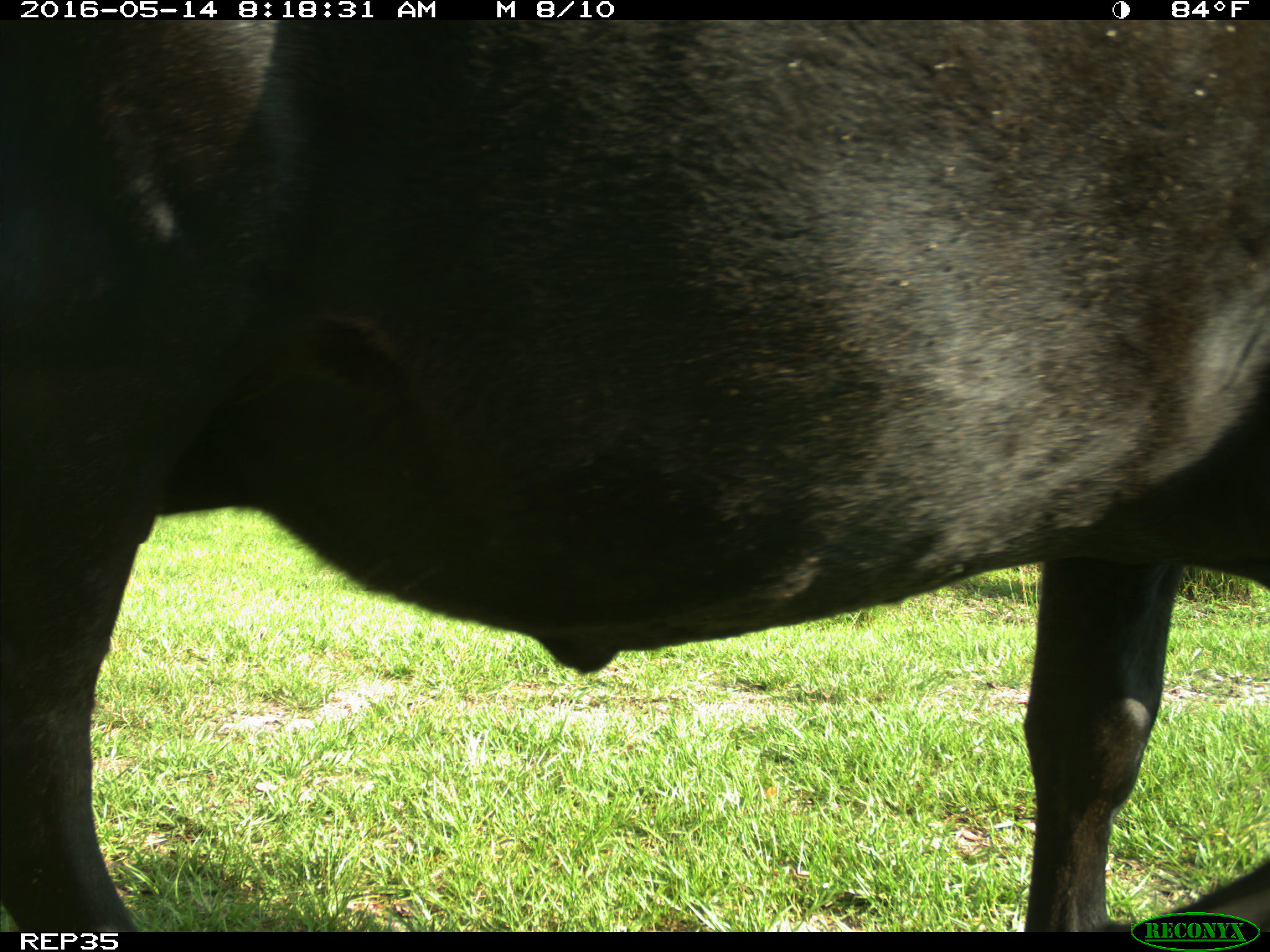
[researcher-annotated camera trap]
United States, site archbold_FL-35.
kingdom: Animalia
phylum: Chordata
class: Mammalia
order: Artiodactyla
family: Bovidae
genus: Bos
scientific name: Bos taurus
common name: domestic cow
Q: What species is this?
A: Bos taurus (domestic cow).